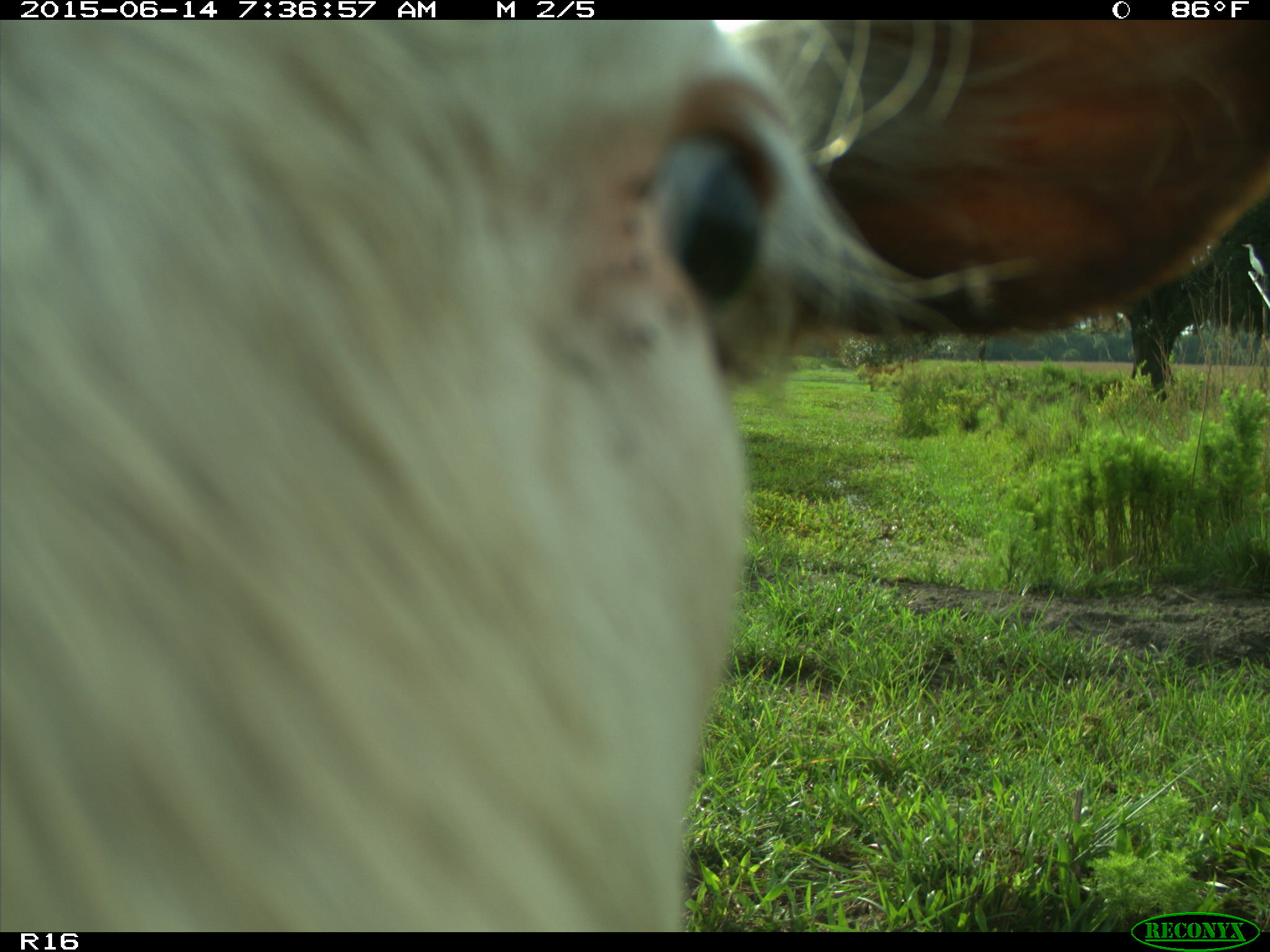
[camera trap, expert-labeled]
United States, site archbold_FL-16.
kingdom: Animalia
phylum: Chordata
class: Mammalia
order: Artiodactyla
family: Bovidae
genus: Bos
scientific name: Bos taurus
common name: domestic cow